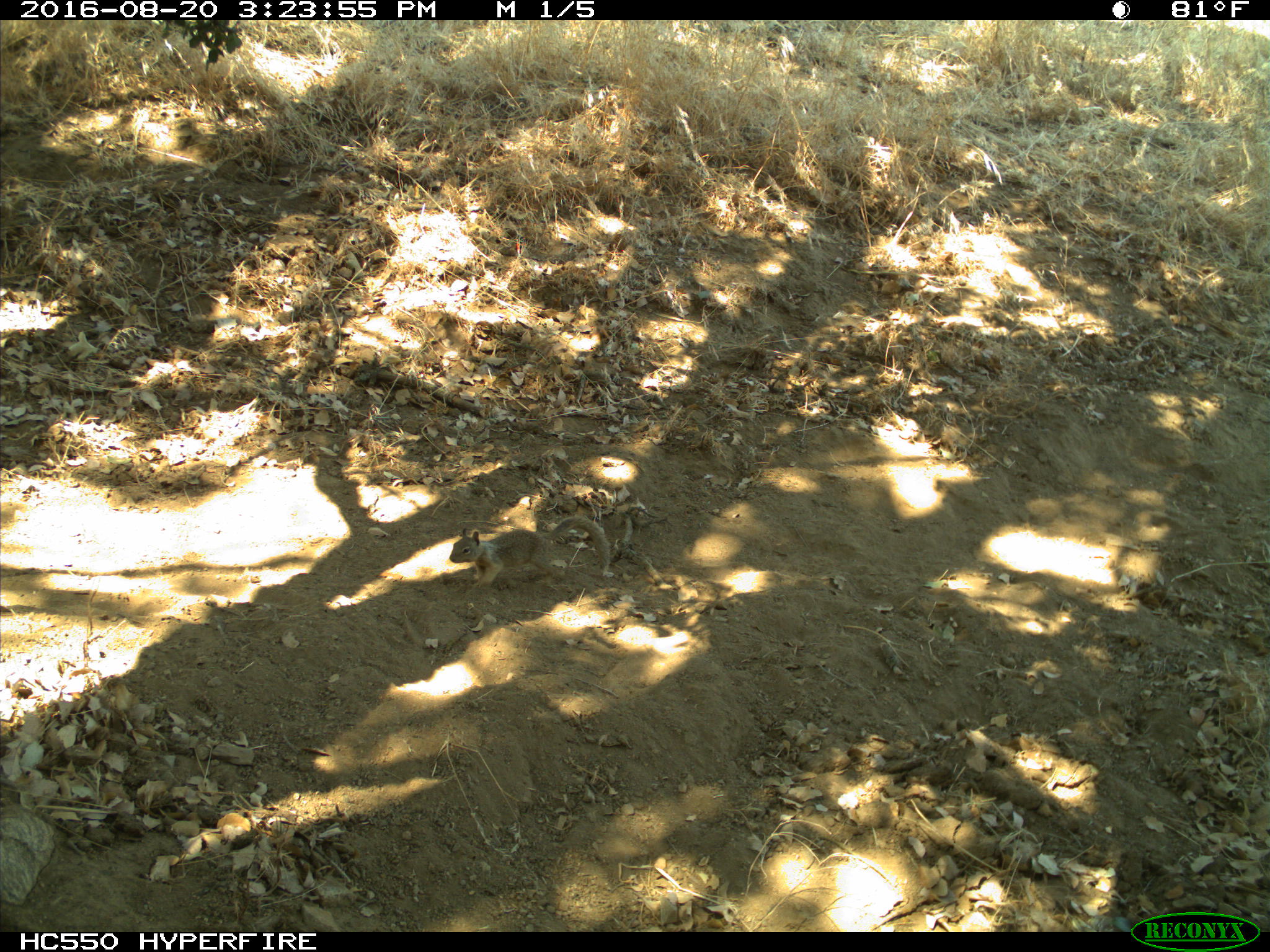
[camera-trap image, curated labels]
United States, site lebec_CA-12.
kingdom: Animalia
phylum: Chordata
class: Mammalia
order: Rodentia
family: Sciuridae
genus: Otospermophilus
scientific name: Otospermophilus beecheyi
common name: california ground squirrel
Otospermophilus beecheyi (california ground squirrel).